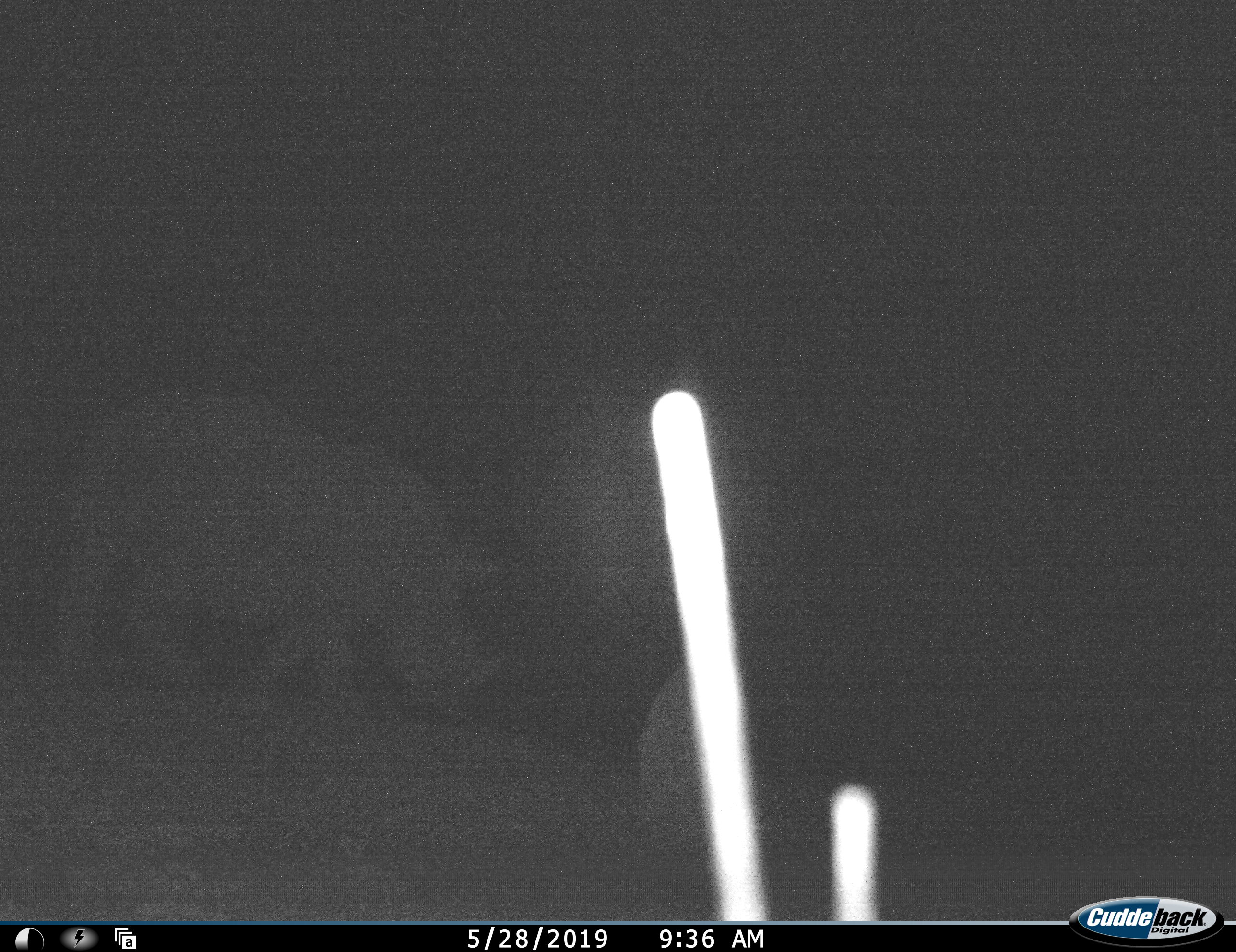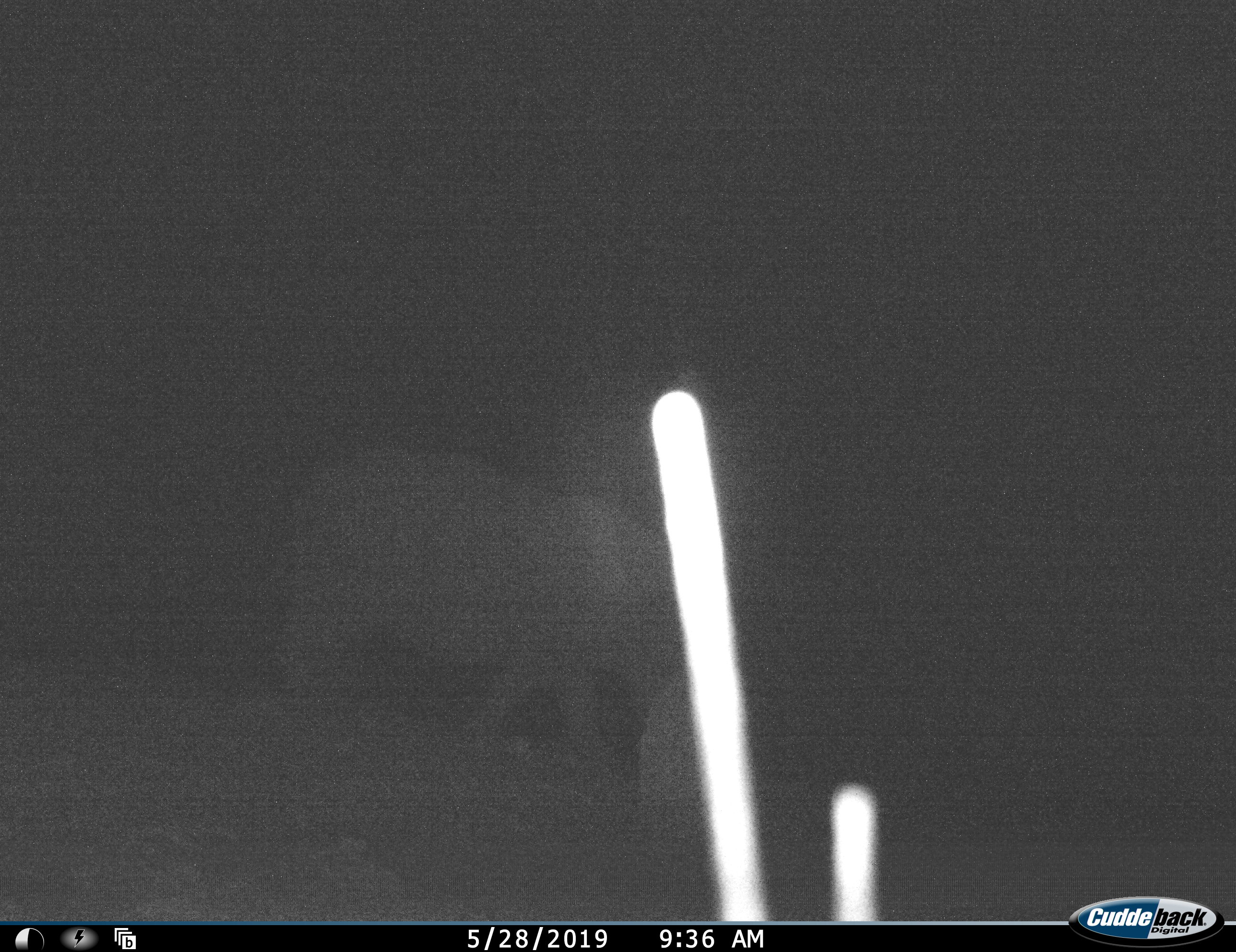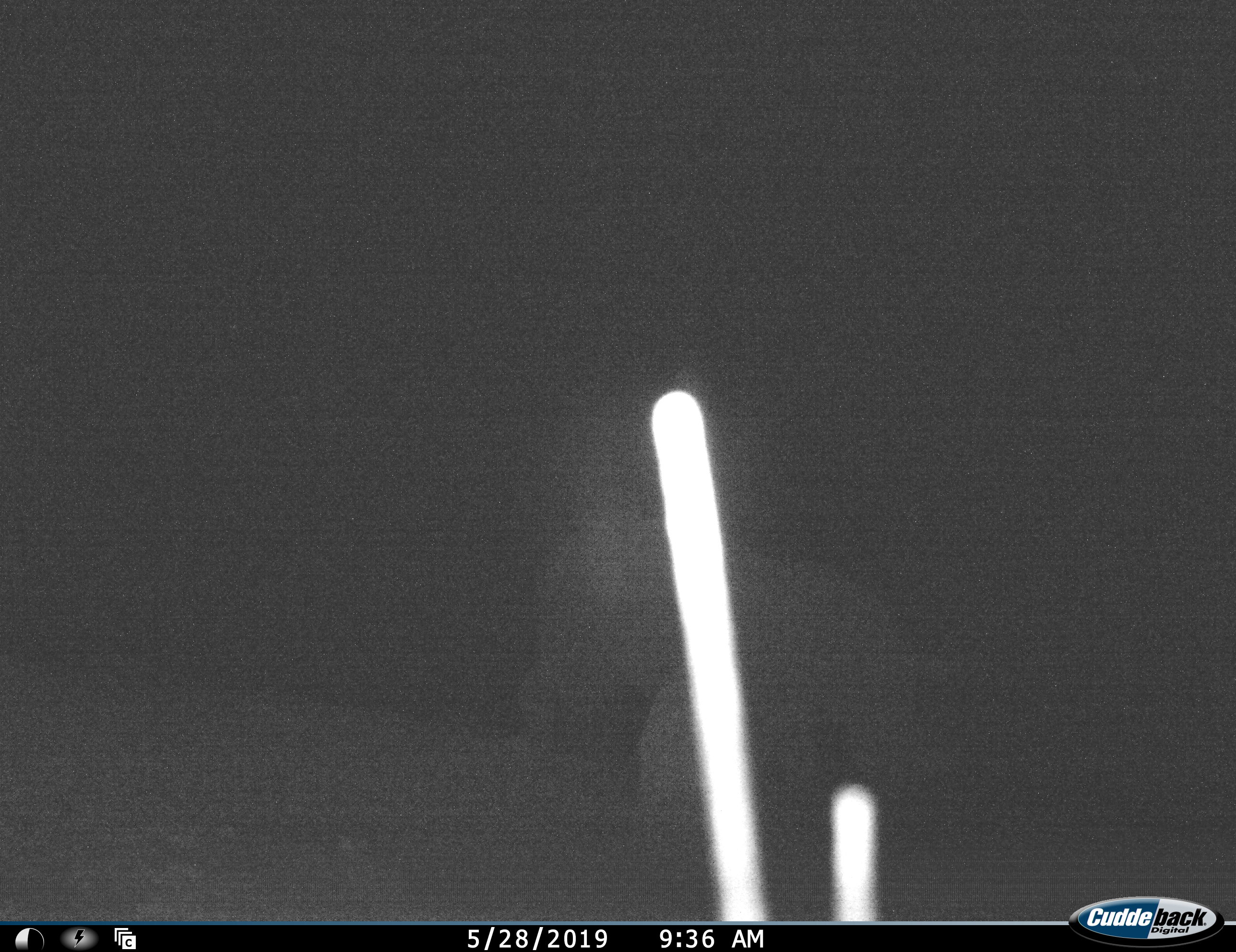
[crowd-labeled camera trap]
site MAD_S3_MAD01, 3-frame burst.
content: unidentified animal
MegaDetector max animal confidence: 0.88